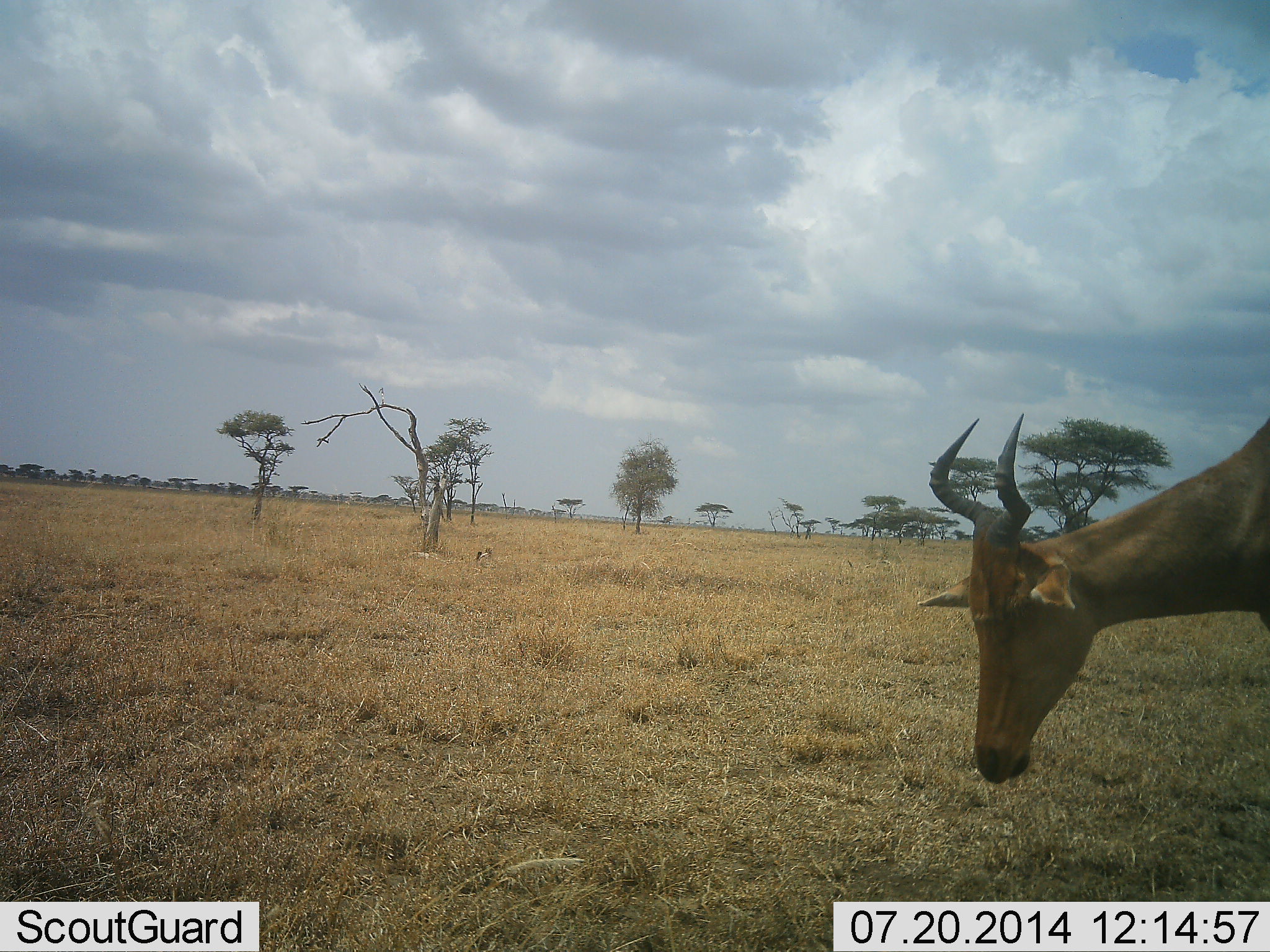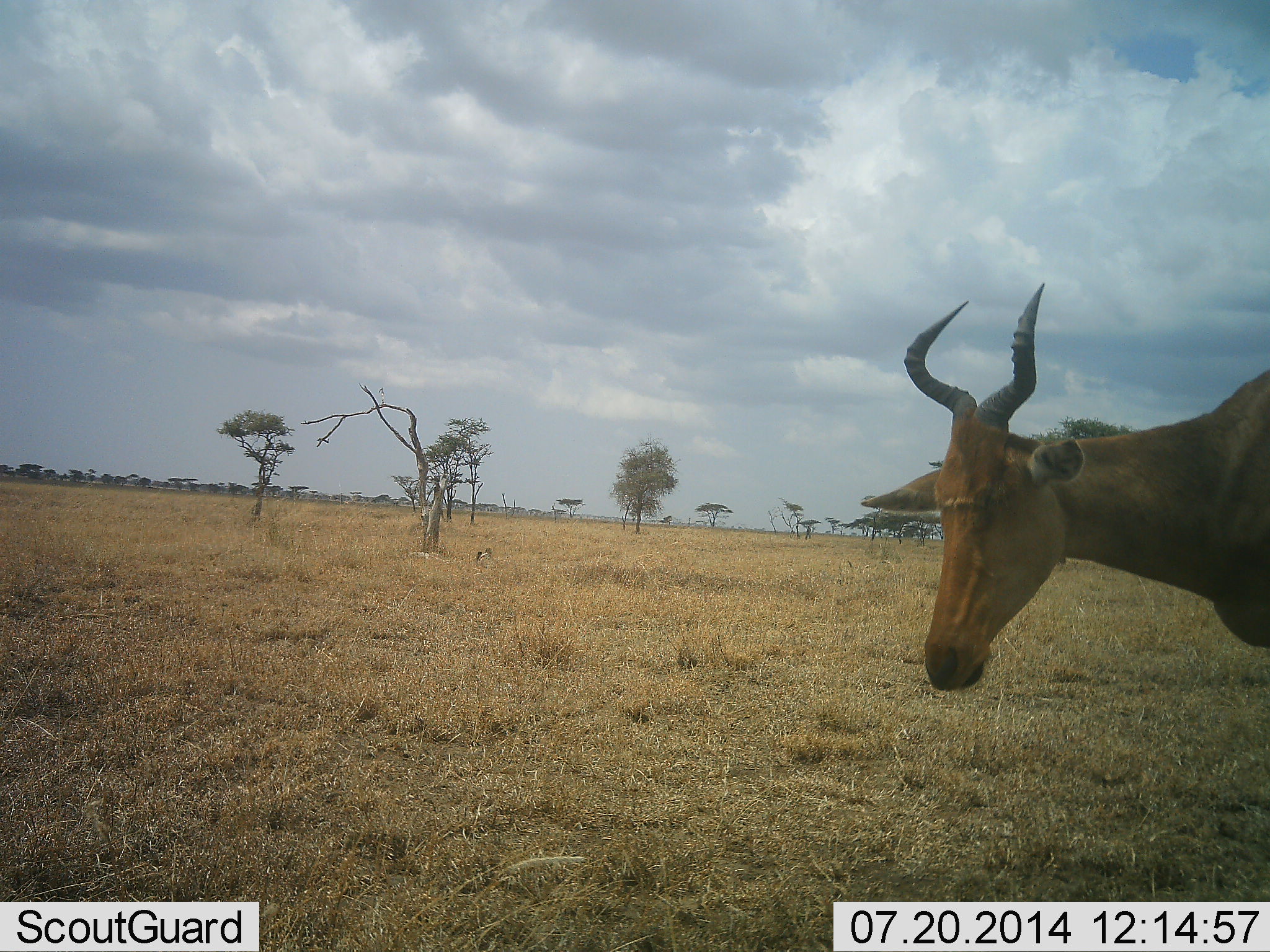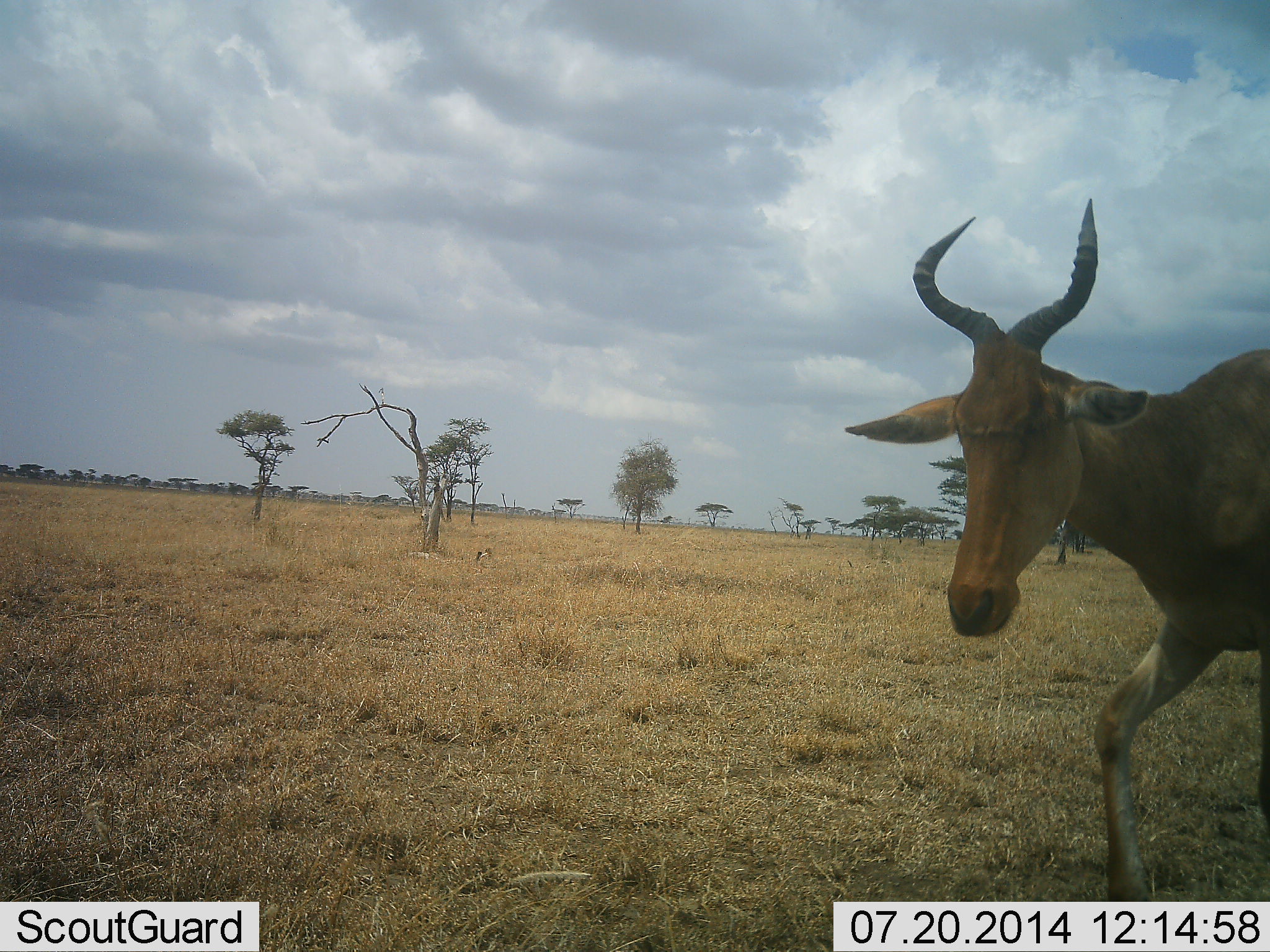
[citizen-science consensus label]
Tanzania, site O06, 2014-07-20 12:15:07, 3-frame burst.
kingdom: Animalia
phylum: Chordata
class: Mammalia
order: Artiodactyla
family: Bovidae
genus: Alcelaphus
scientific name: Alcelaphus buselaphus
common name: hartebeest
Hartebeest (Alcelaphus buselaphus), count 1. Behavior (volunteer vote fractions): standing 40%, resting 0%, moving 70%, interacting 0%. Young present (vote fraction): 0%. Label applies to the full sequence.